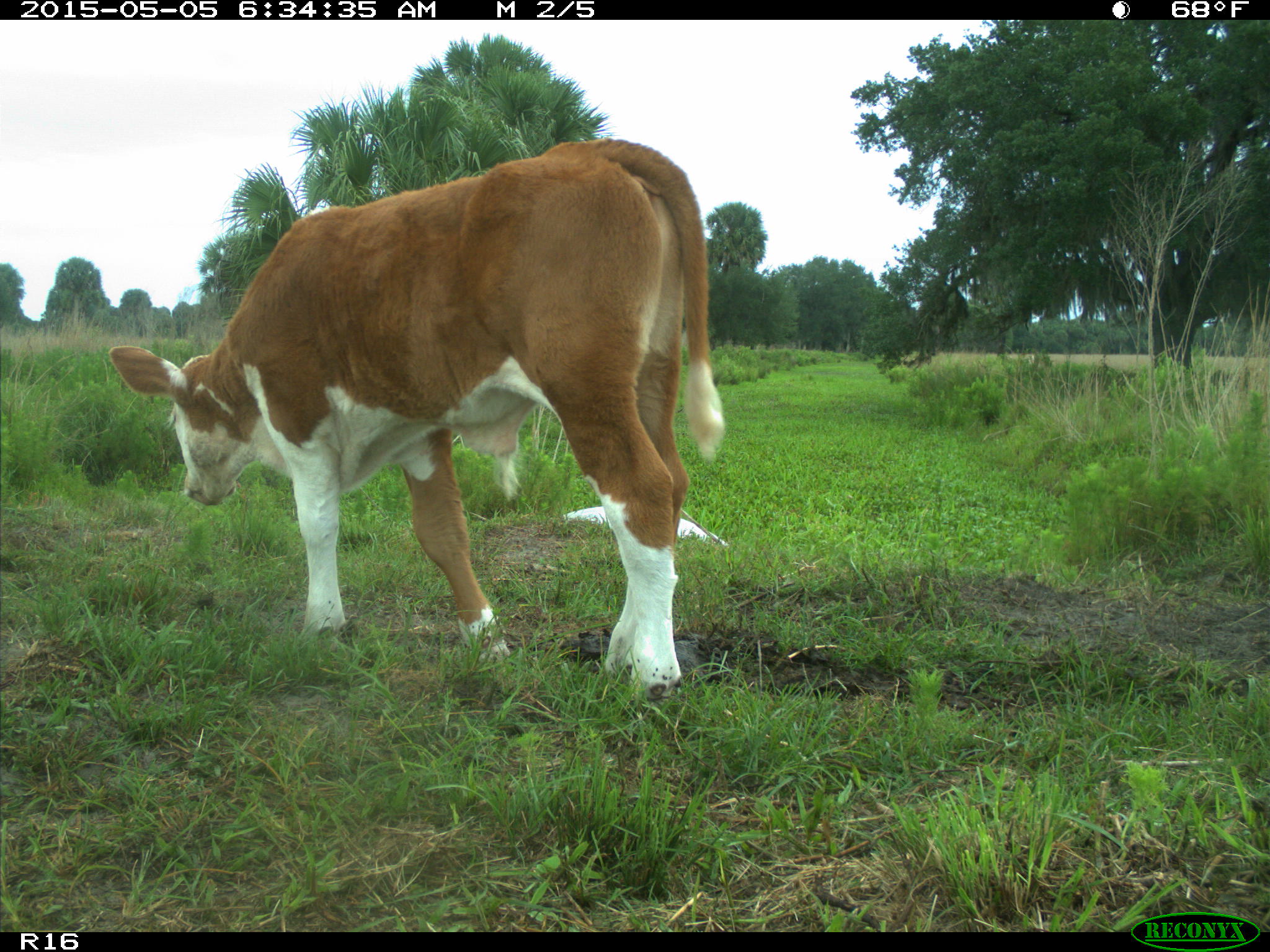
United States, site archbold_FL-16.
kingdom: Animalia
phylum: Chordata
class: Mammalia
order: Artiodactyla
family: Bovidae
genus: Bos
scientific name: Bos taurus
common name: domestic cow